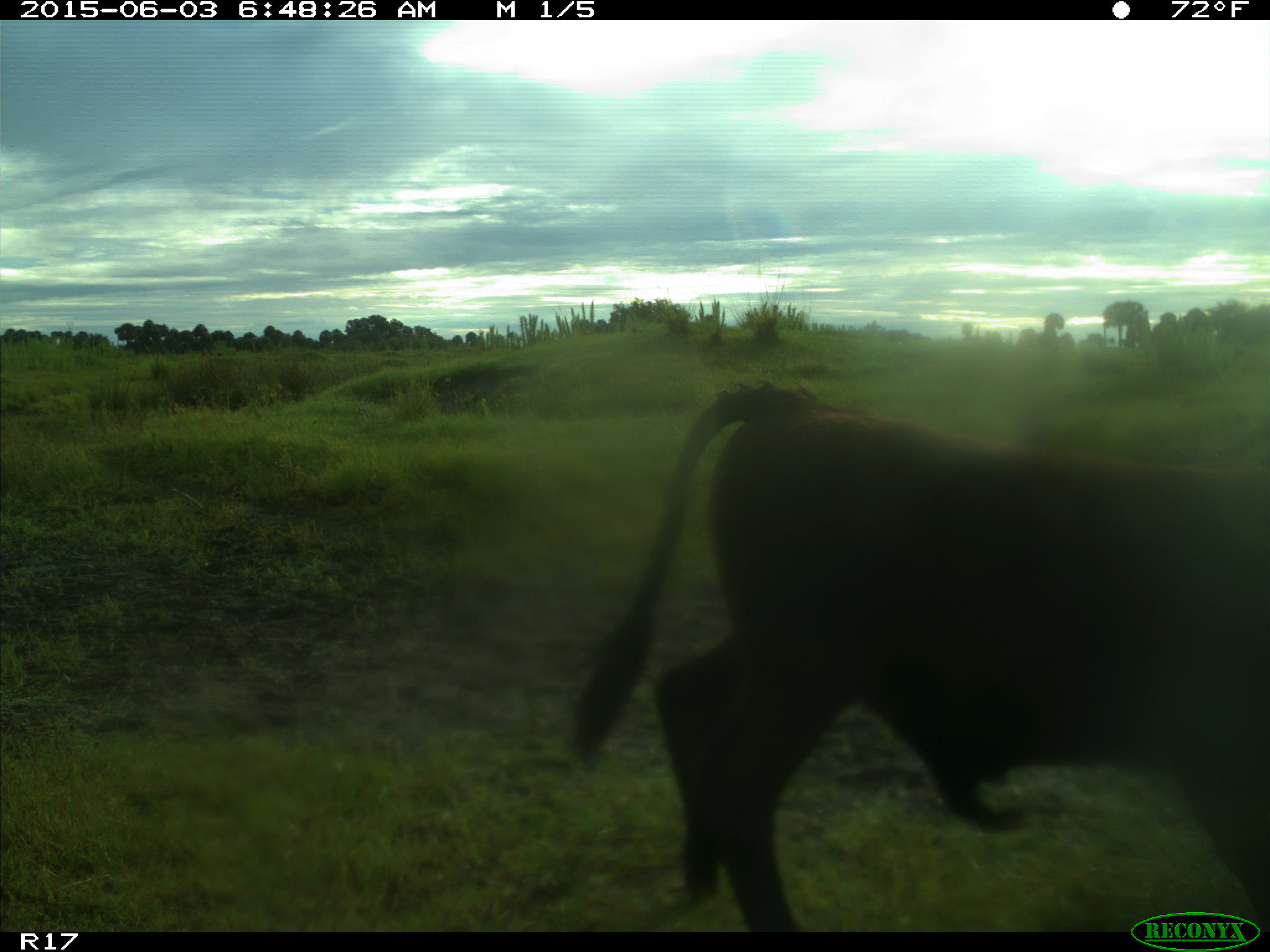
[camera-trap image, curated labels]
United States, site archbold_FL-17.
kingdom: Animalia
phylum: Chordata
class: Mammalia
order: Artiodactyla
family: Bovidae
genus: Bos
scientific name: Bos taurus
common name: domestic cow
Bos taurus (domestic cow).